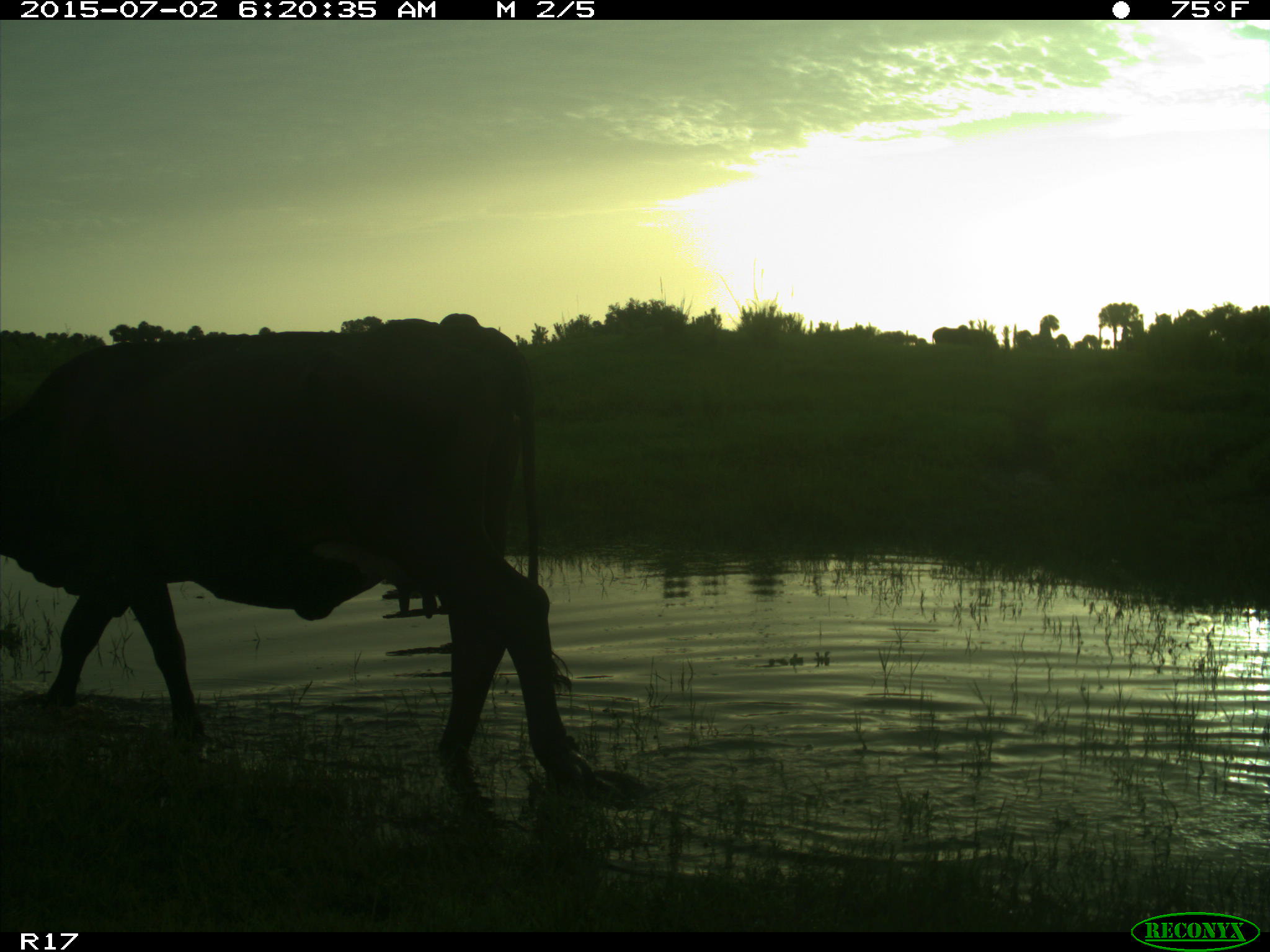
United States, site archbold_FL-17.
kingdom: Animalia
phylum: Chordata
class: Mammalia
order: Artiodactyla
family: Bovidae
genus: Bos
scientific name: Bos taurus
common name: domestic cow